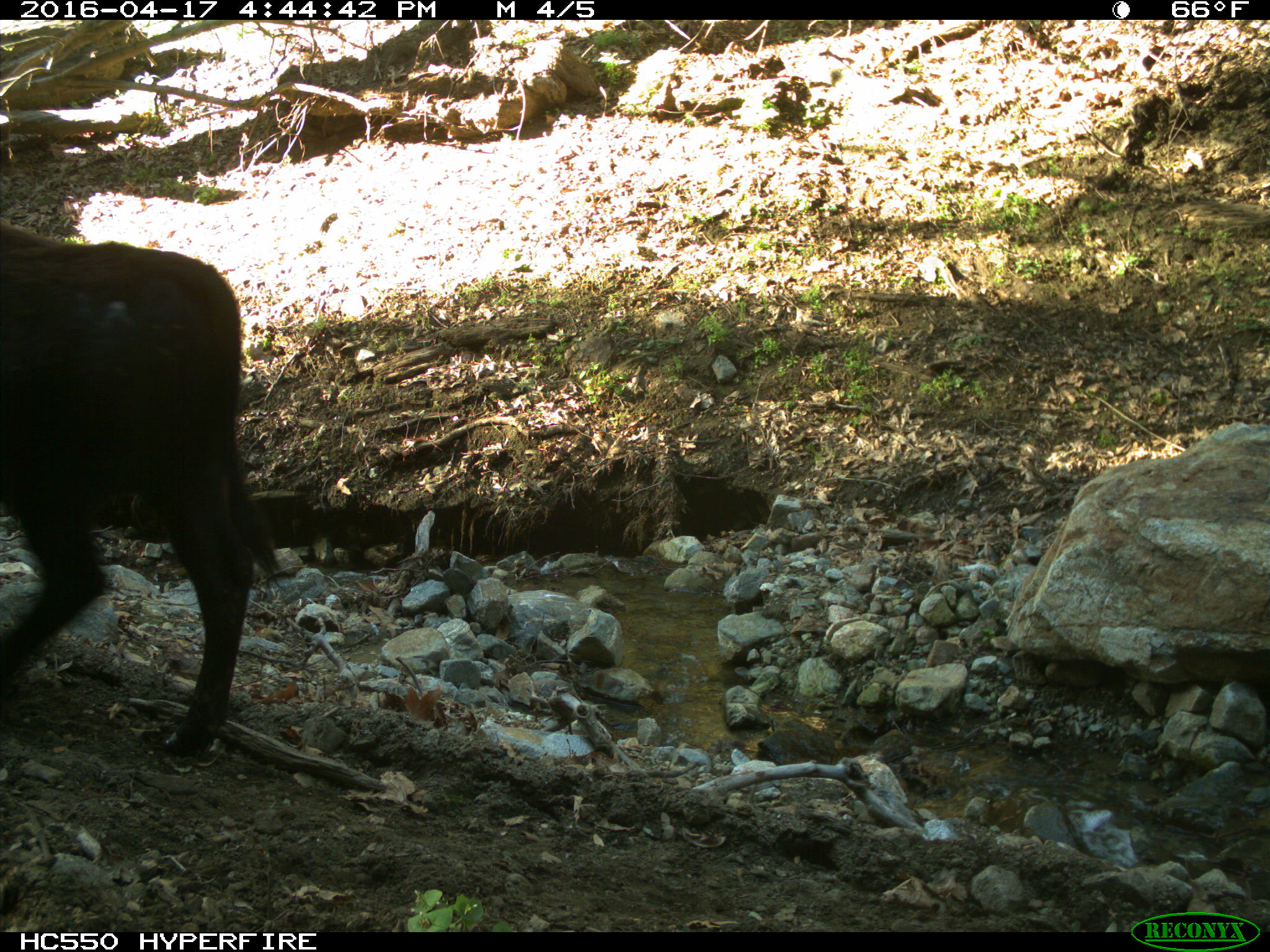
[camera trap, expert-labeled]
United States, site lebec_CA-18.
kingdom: Animalia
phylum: Chordata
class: Mammalia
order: Artiodactyla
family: Bovidae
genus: Bos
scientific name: Bos taurus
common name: domestic cow